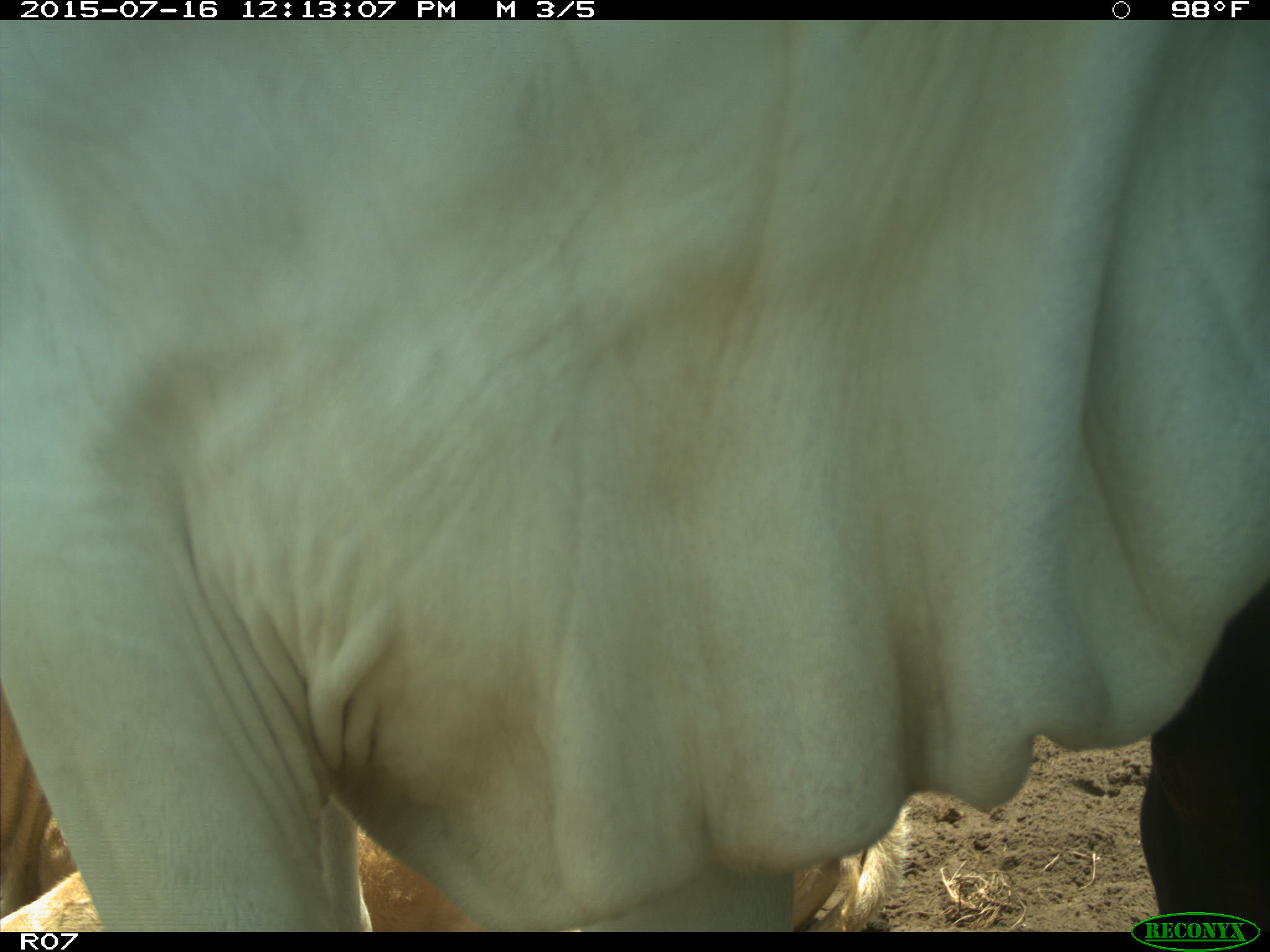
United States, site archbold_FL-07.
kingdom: Animalia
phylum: Chordata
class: Mammalia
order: Artiodactyla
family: Bovidae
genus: Bos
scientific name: Bos taurus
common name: domestic cow